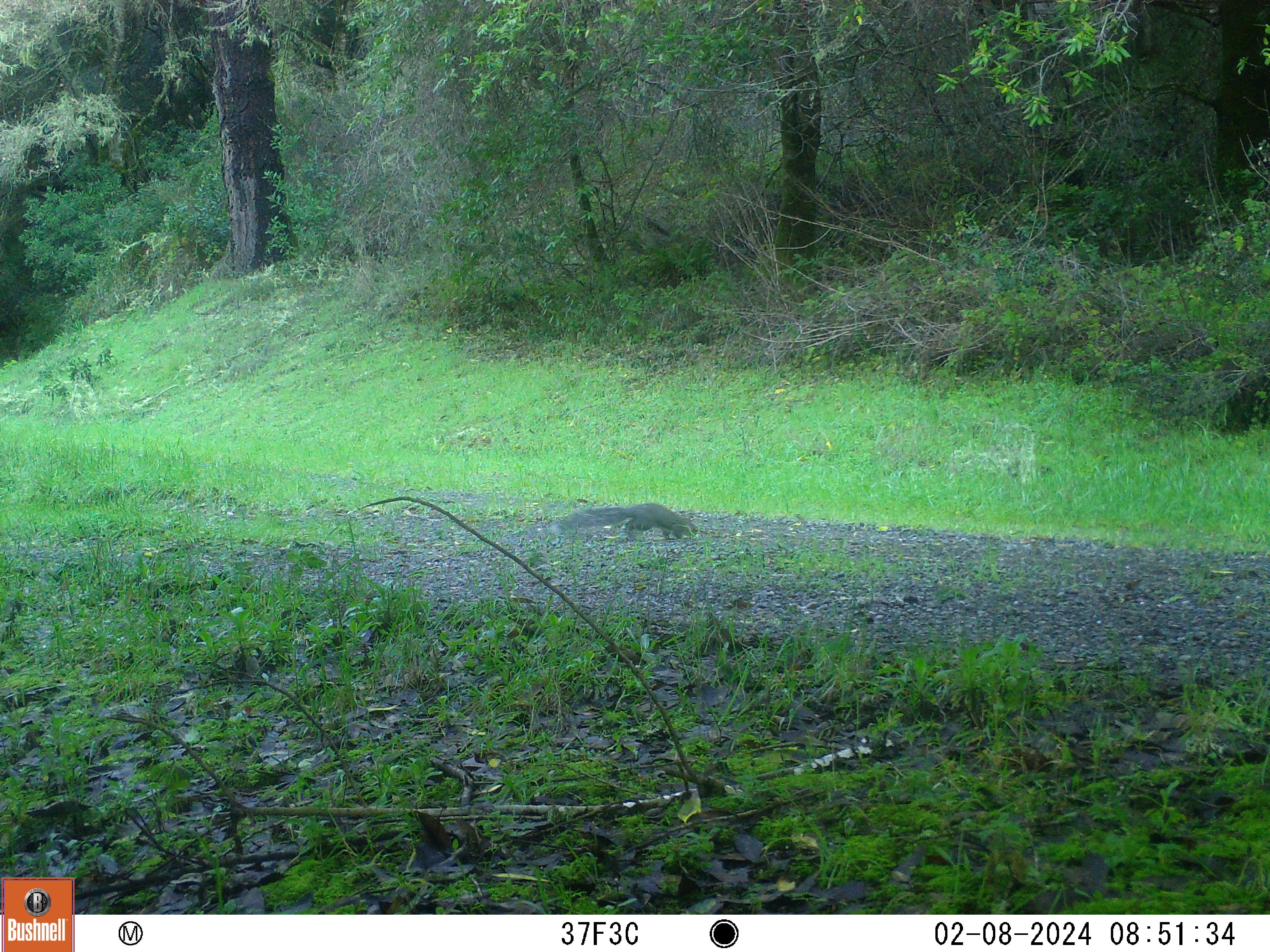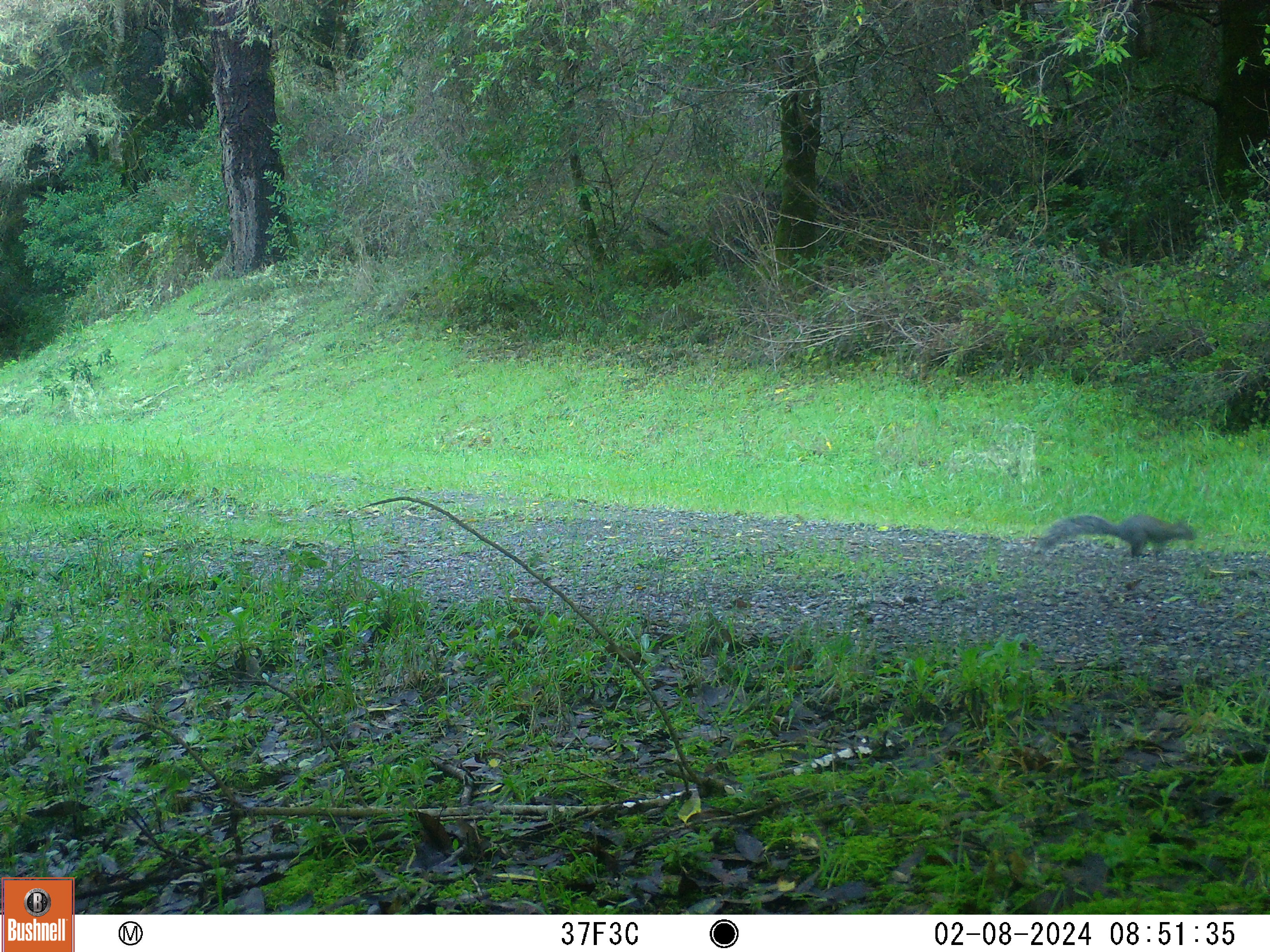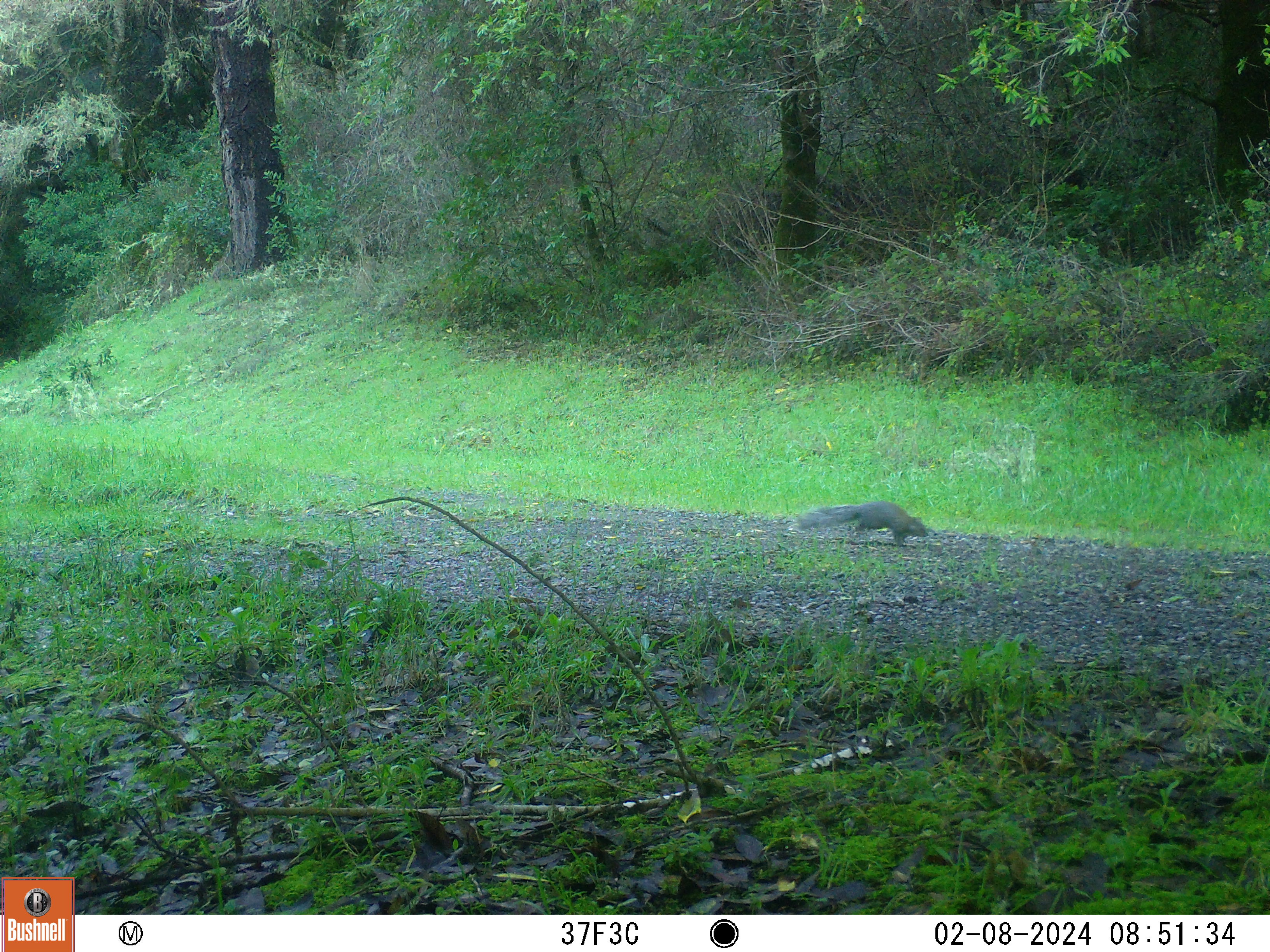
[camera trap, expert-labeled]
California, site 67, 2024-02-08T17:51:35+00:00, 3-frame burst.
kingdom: Animalia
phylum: Chordata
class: Mammalia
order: Rodentia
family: Sciuridae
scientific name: Sciuridae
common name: squirrel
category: unknown squirrel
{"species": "unknown squirrel (squirrel) (Sciuridae)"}